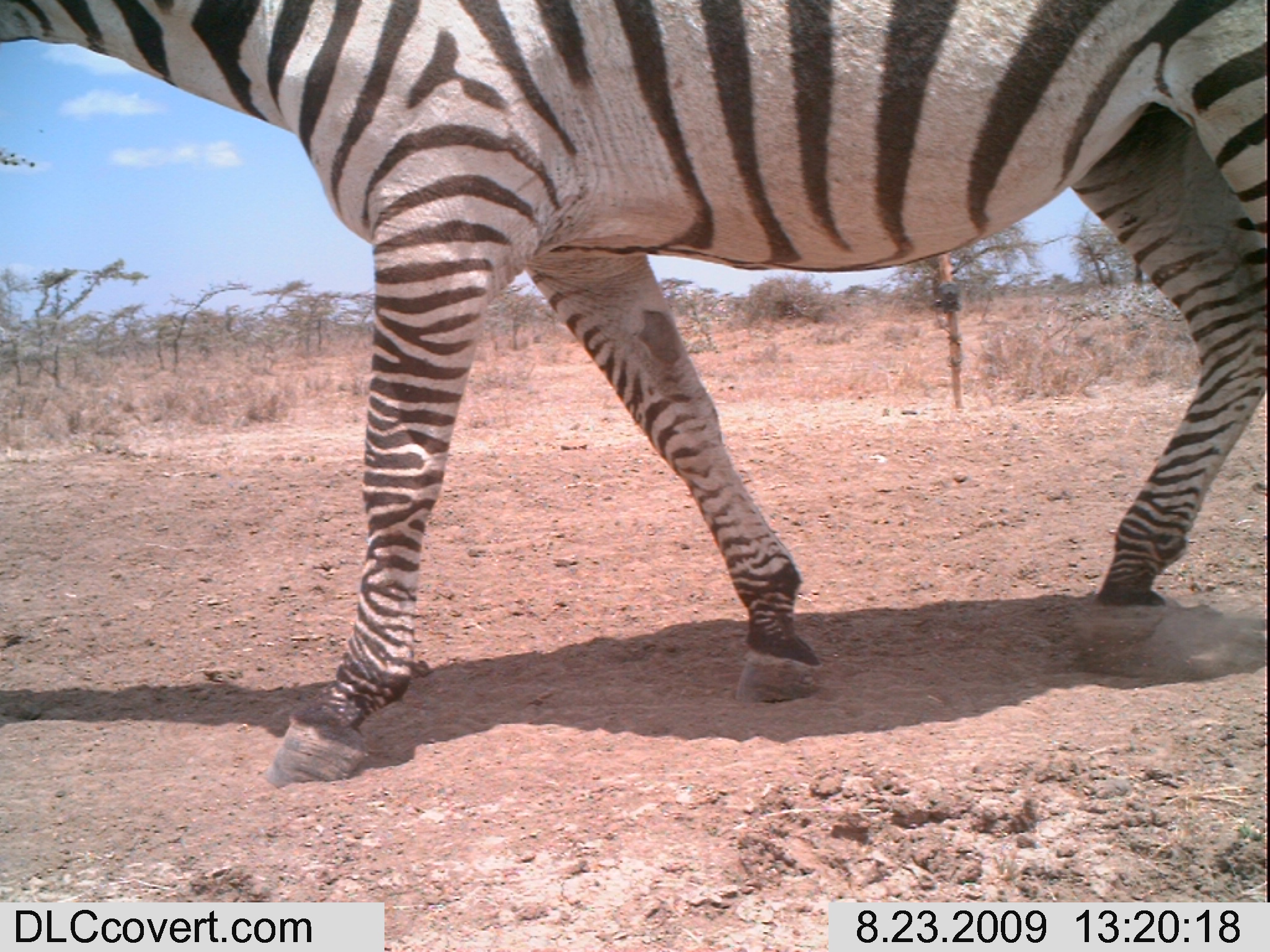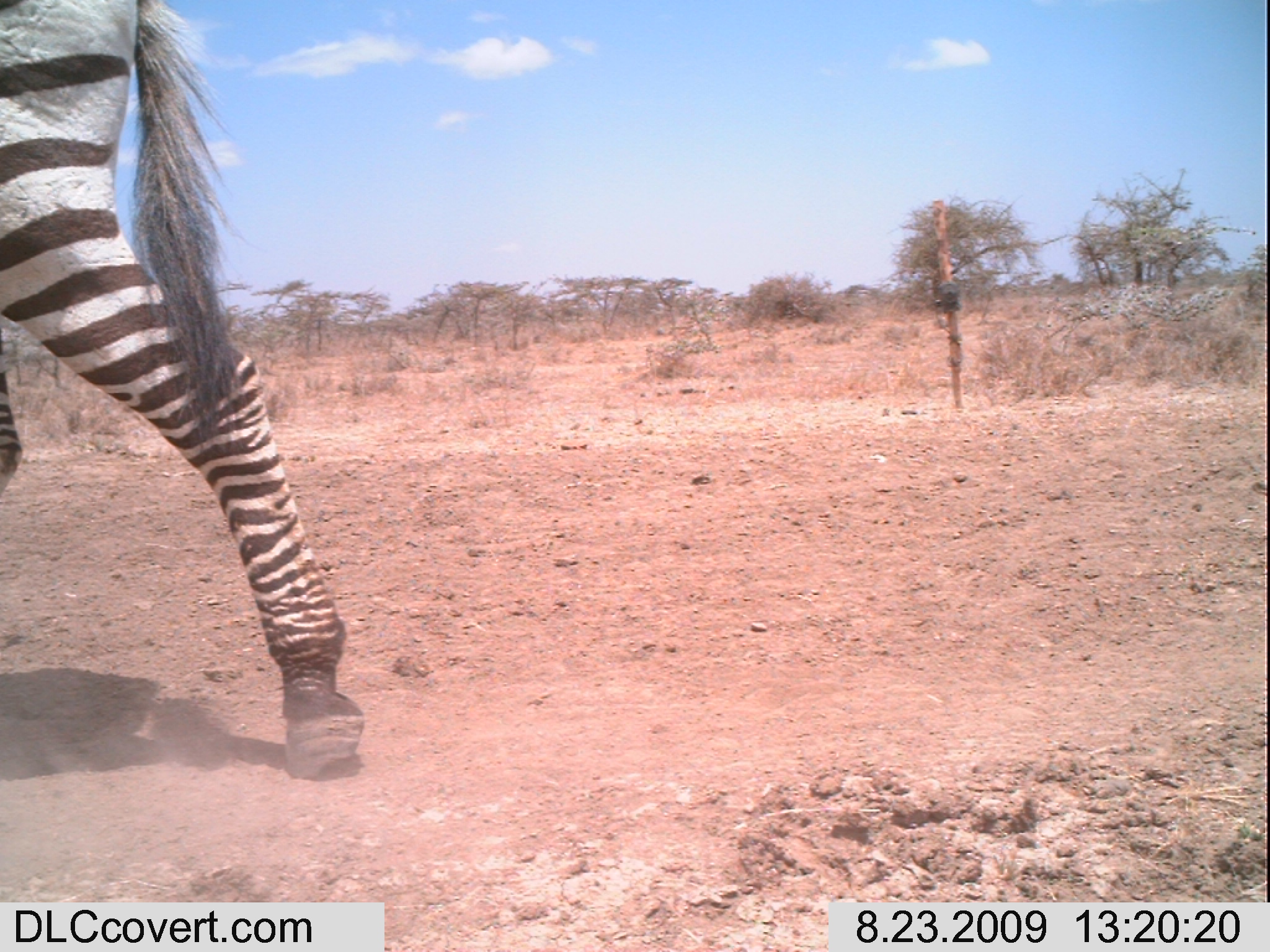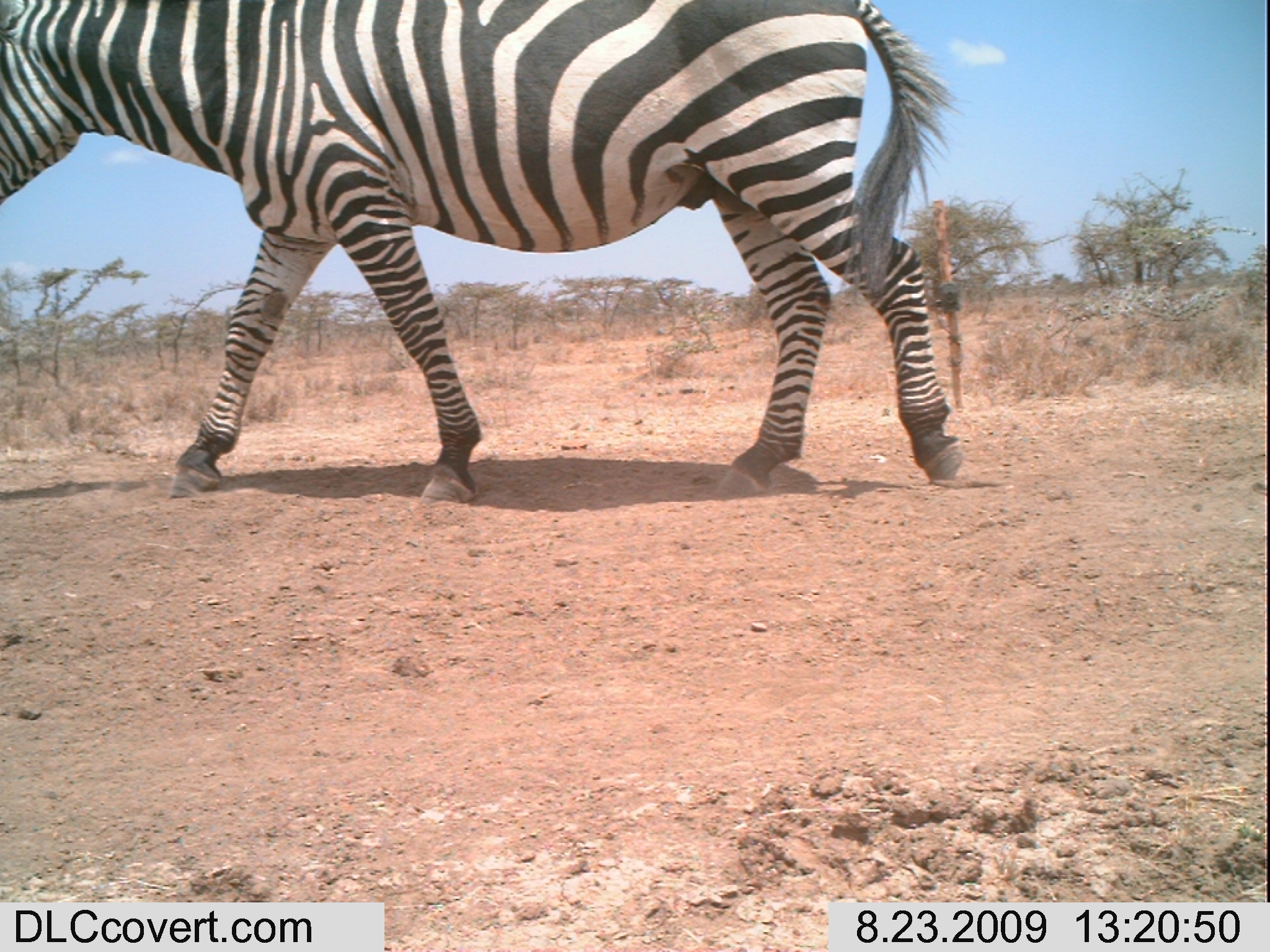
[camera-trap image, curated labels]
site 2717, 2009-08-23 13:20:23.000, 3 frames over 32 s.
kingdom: Animalia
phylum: Chordata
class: Mammalia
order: Perissodactyla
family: Equidae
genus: Equus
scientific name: Equus quagga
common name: plains zebra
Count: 1.